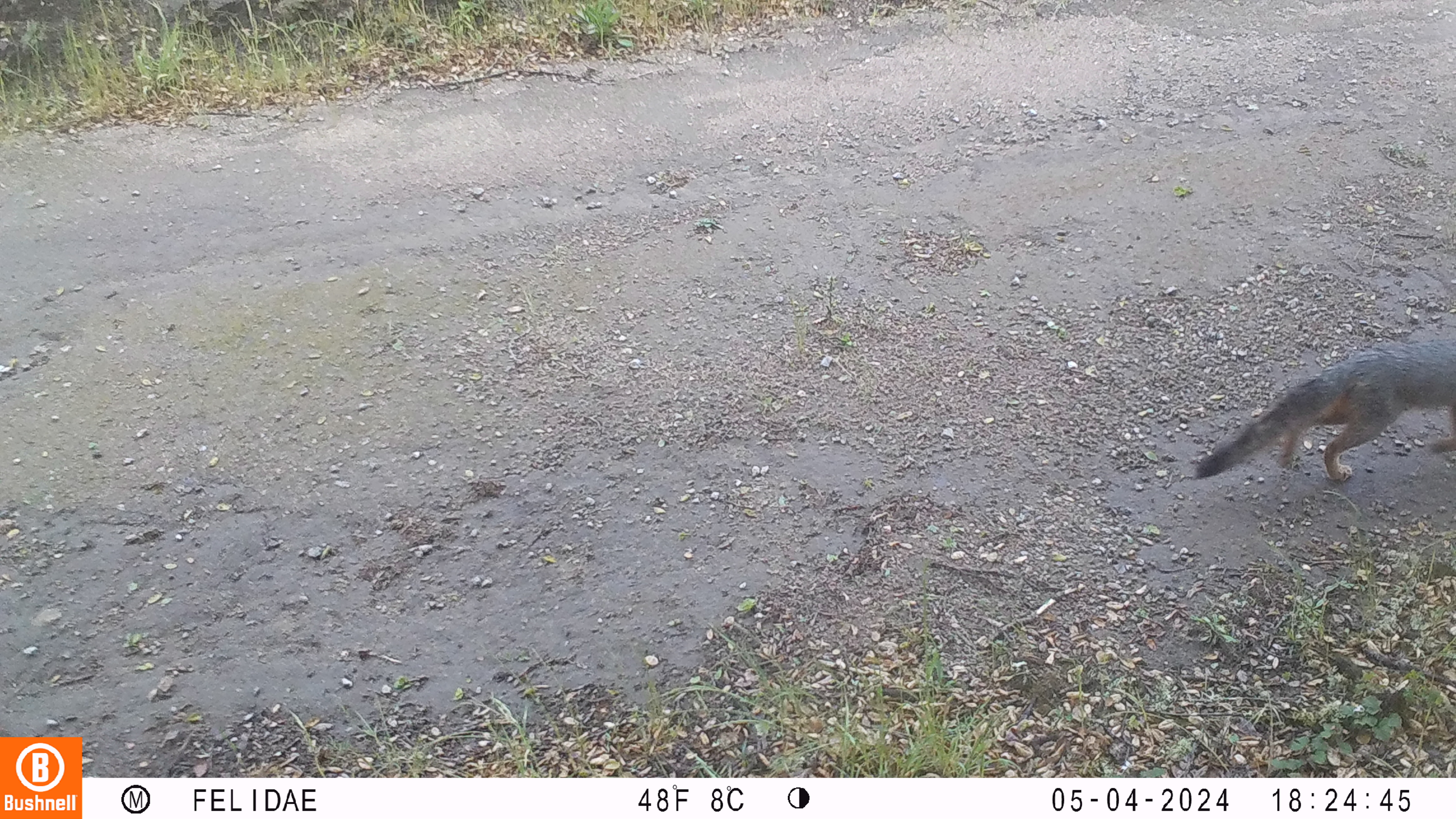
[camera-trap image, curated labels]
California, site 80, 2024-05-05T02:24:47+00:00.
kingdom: Animalia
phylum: Chordata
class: Mammalia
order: Carnivora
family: Canidae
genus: Urocyon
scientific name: Urocyon cinereoargenteus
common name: gray fox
Gray fox (Urocyon cinereoargenteus).